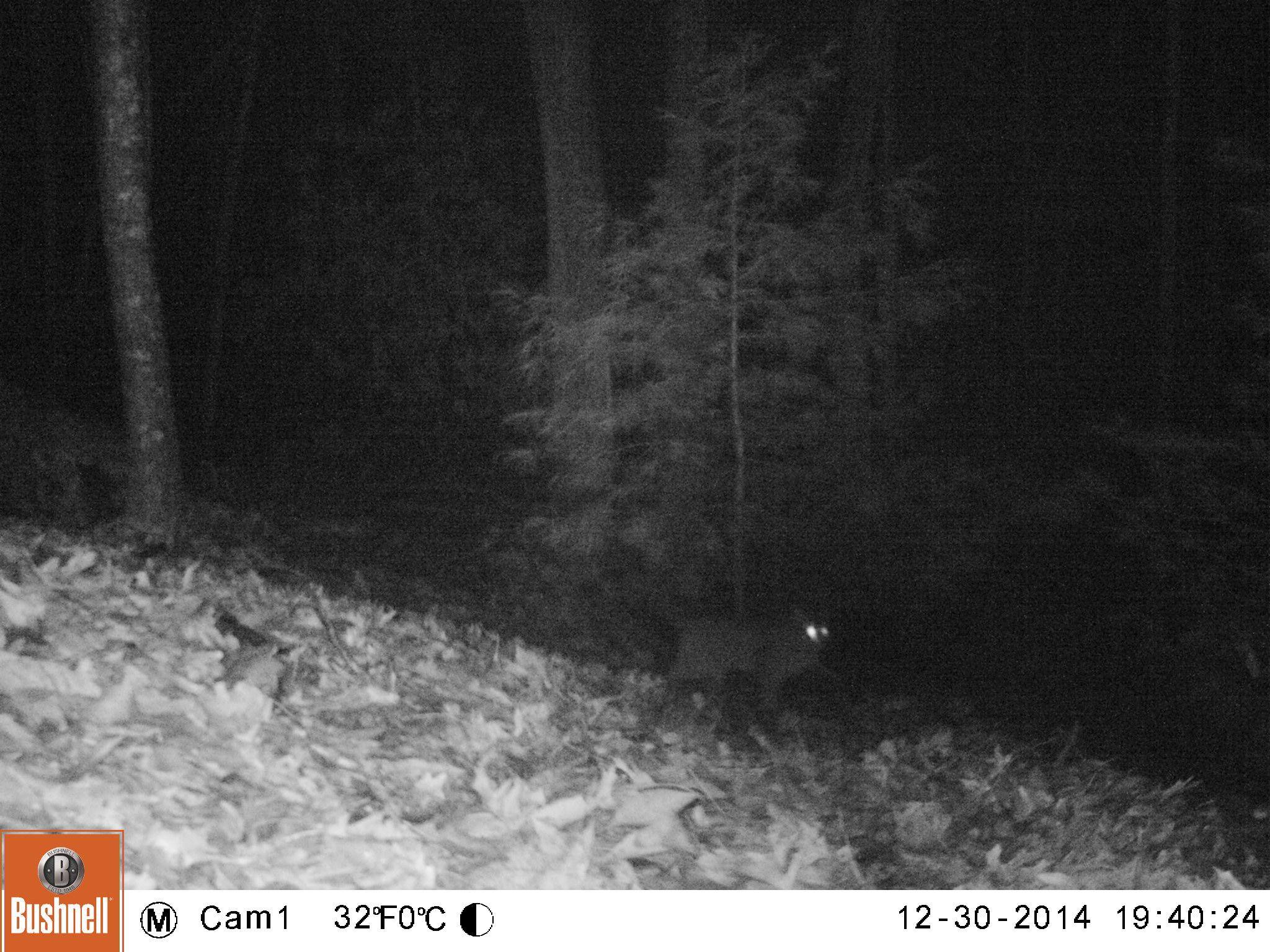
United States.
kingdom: Animalia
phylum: Chordata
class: Mammalia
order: Carnivora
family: Felidae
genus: Lynx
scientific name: Lynx rufus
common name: bobcat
Bobcat (Lynx rufus).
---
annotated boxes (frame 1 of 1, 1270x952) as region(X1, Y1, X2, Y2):
Bobcat: region(639, 595, 842, 727)